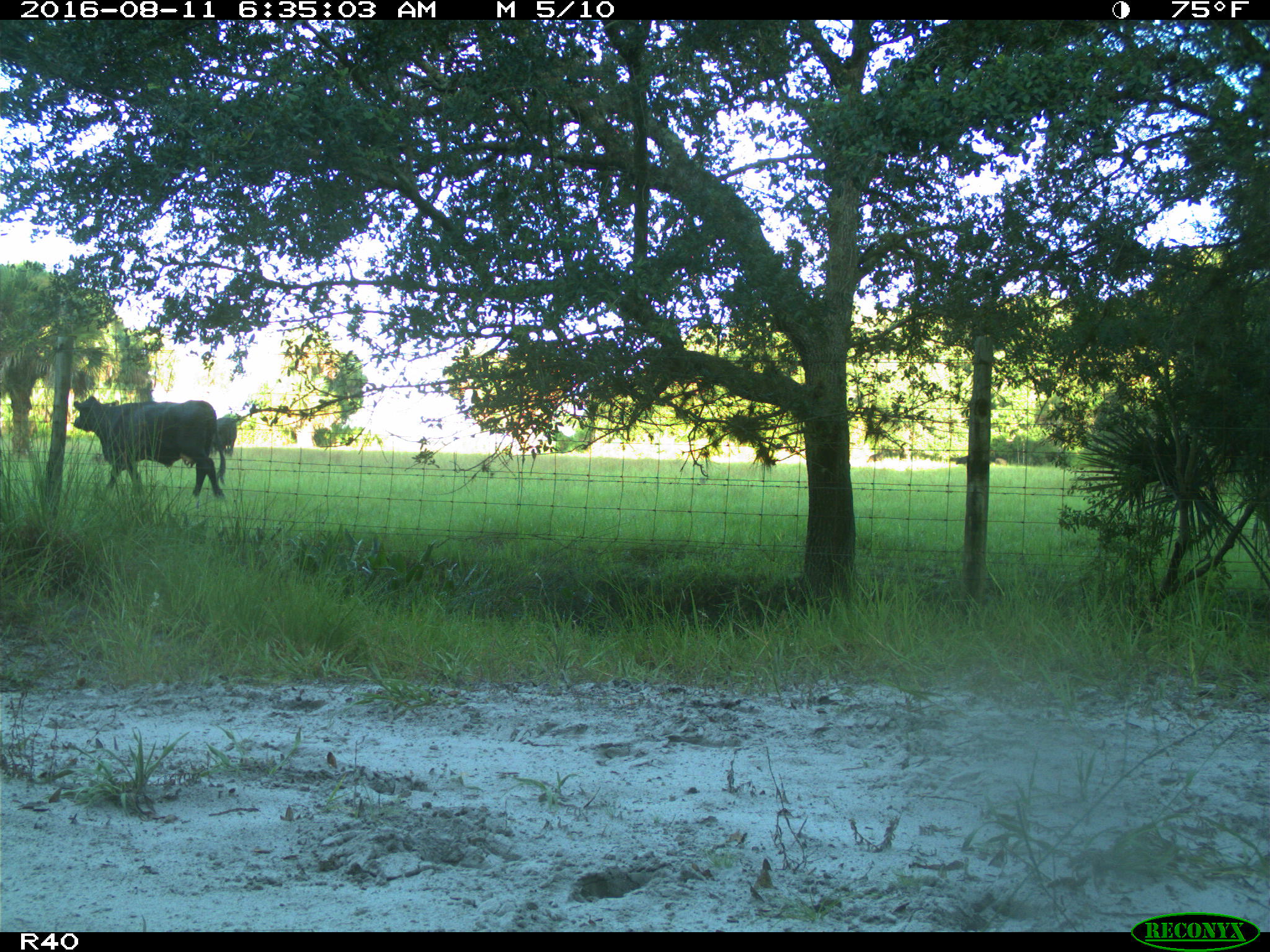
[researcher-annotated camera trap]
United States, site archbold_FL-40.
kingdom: Animalia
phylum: Chordata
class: Mammalia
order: Artiodactyla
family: Bovidae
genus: Bos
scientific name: Bos taurus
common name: domestic cow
Bos taurus (domestic cow).